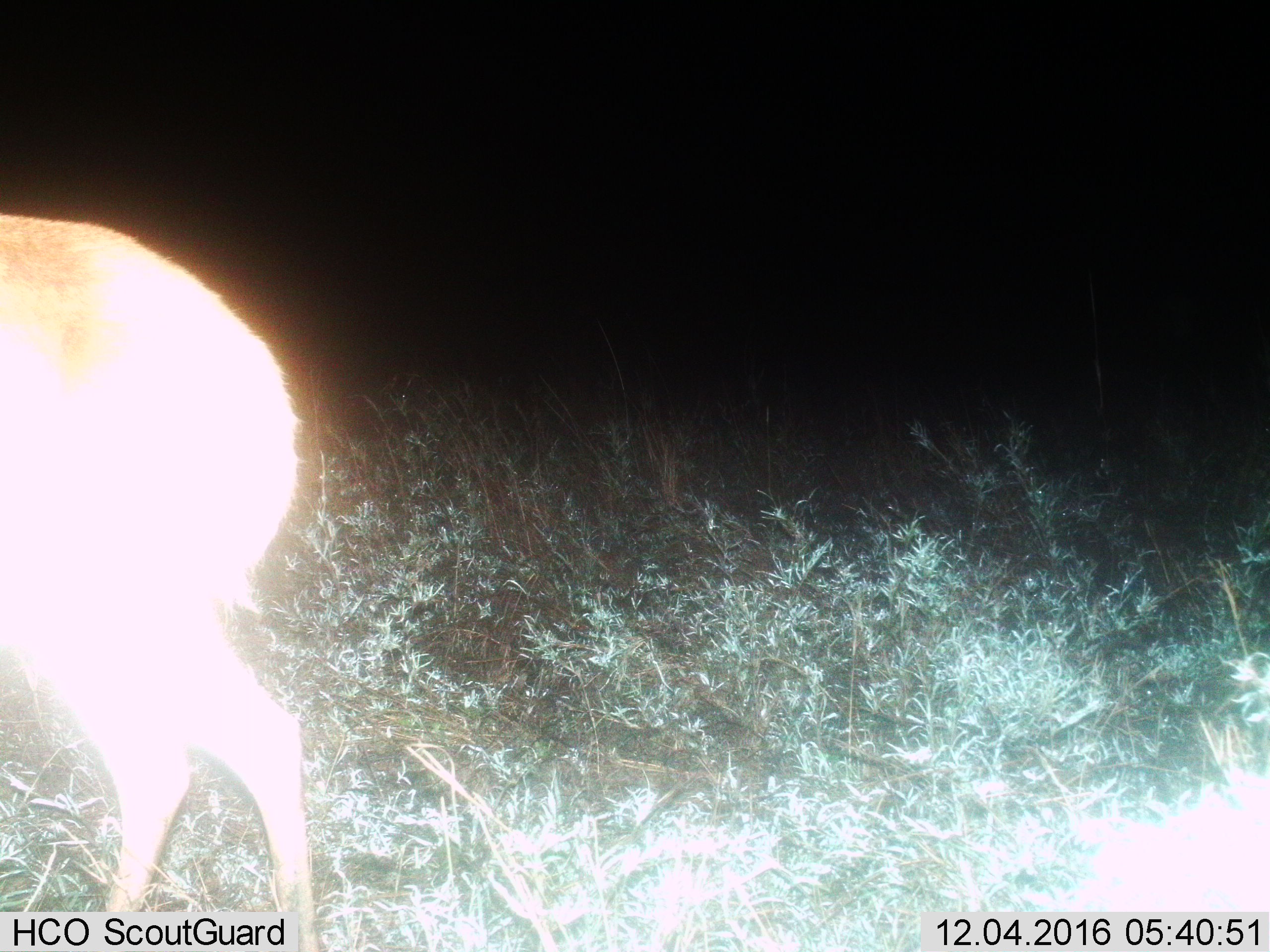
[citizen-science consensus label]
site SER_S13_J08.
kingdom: Animalia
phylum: Chordata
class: Mammalia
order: Artiodactyla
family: Bovidae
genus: Redunca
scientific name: Redunca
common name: reedbuck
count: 1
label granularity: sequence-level